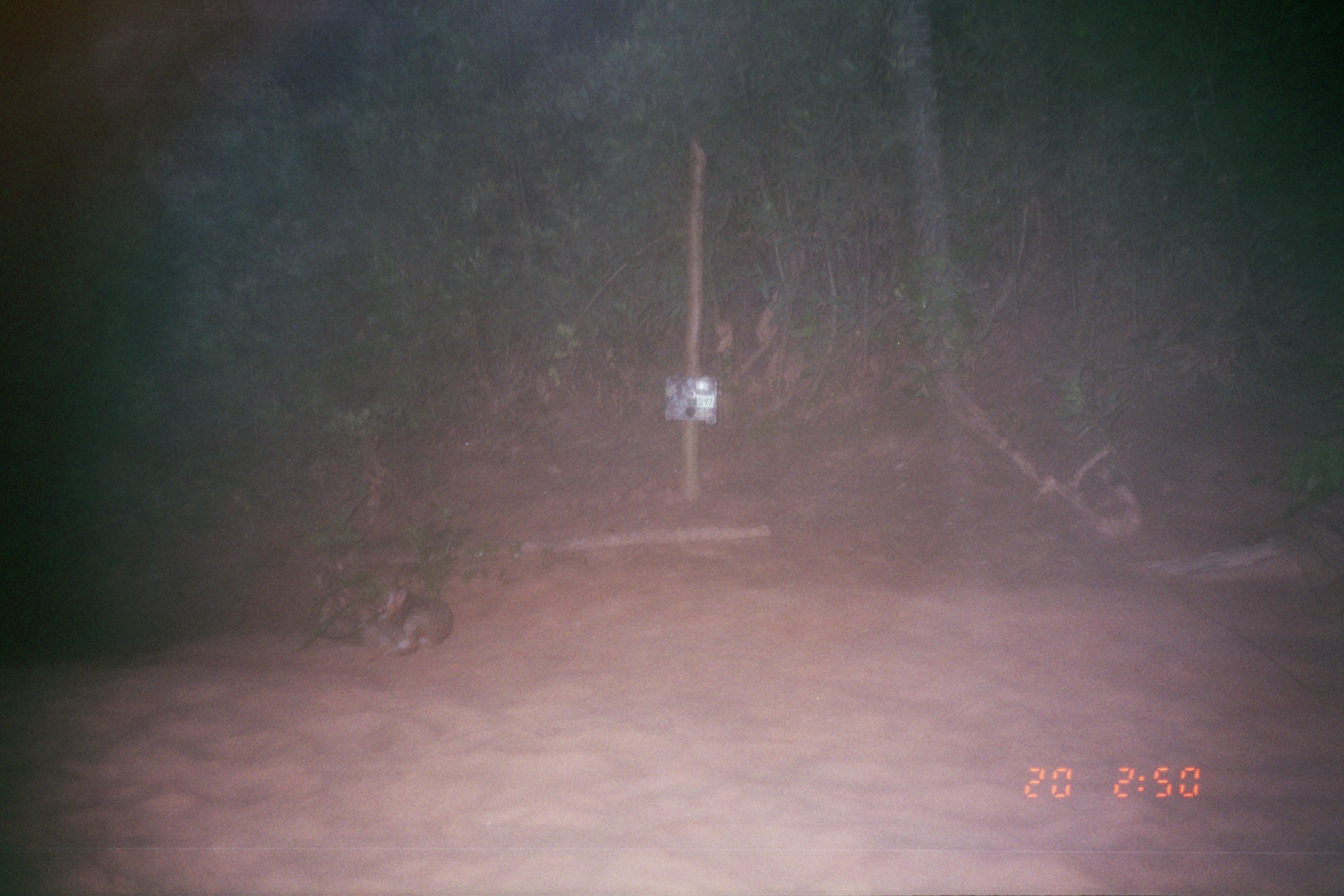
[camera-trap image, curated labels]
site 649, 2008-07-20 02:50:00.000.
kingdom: Animalia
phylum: Chordata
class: Mammalia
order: Lagomorpha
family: Leporidae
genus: Sylvilagus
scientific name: Sylvilagus brasiliensis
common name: tapeti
Sylvilagus brasiliensis (tapeti).